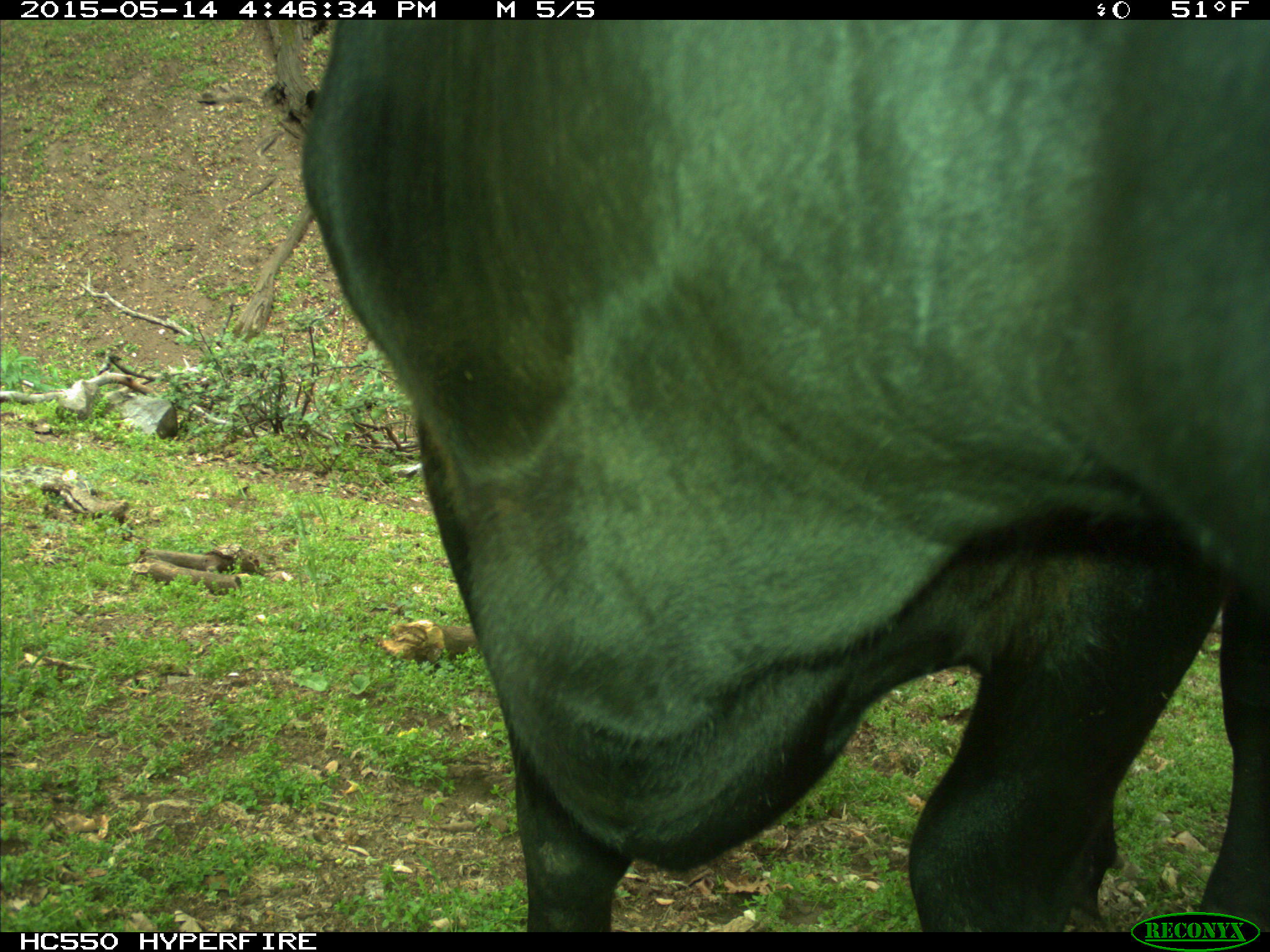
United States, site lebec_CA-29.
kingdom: Animalia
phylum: Chordata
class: Mammalia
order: Artiodactyla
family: Bovidae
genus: Bos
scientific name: Bos taurus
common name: domestic cow